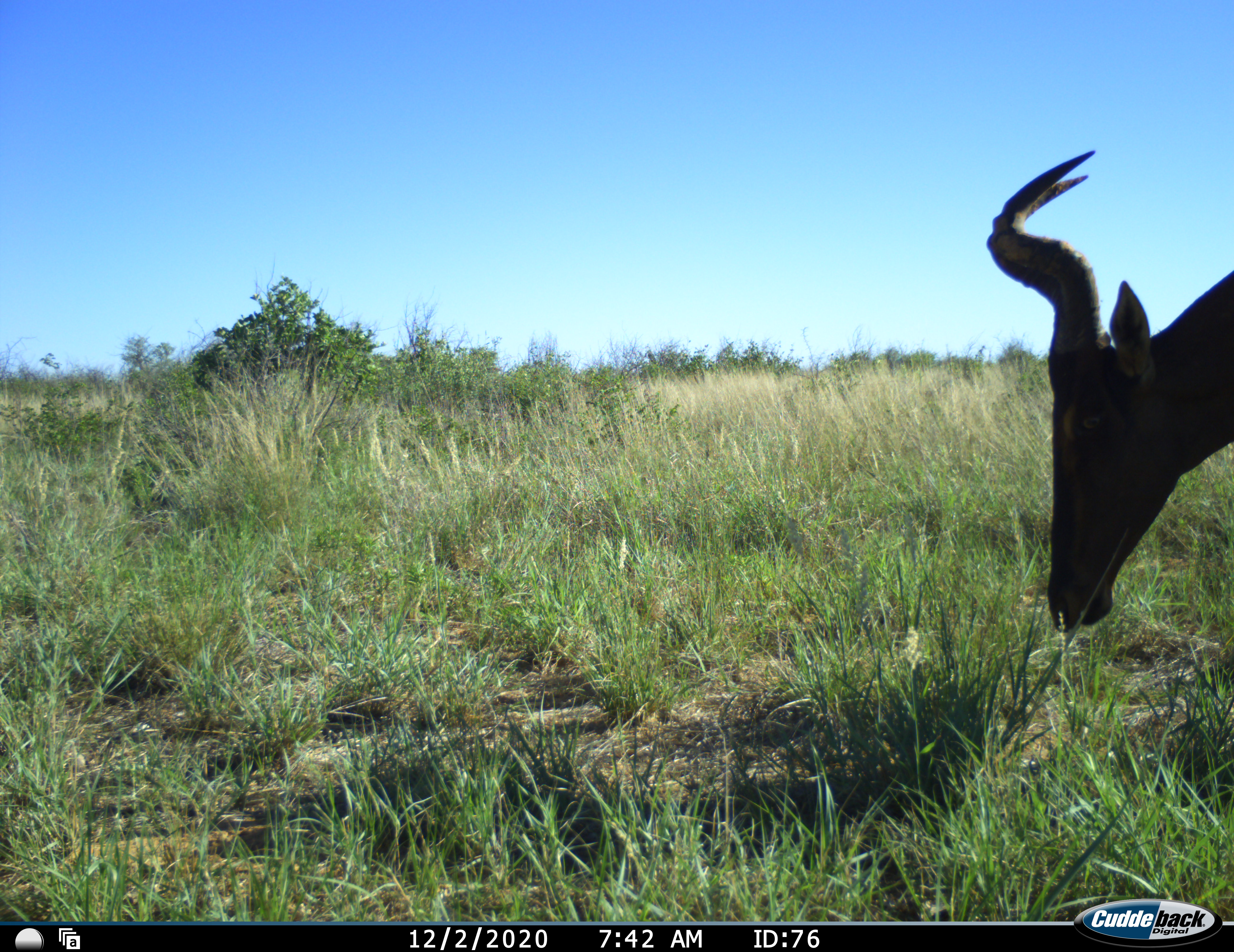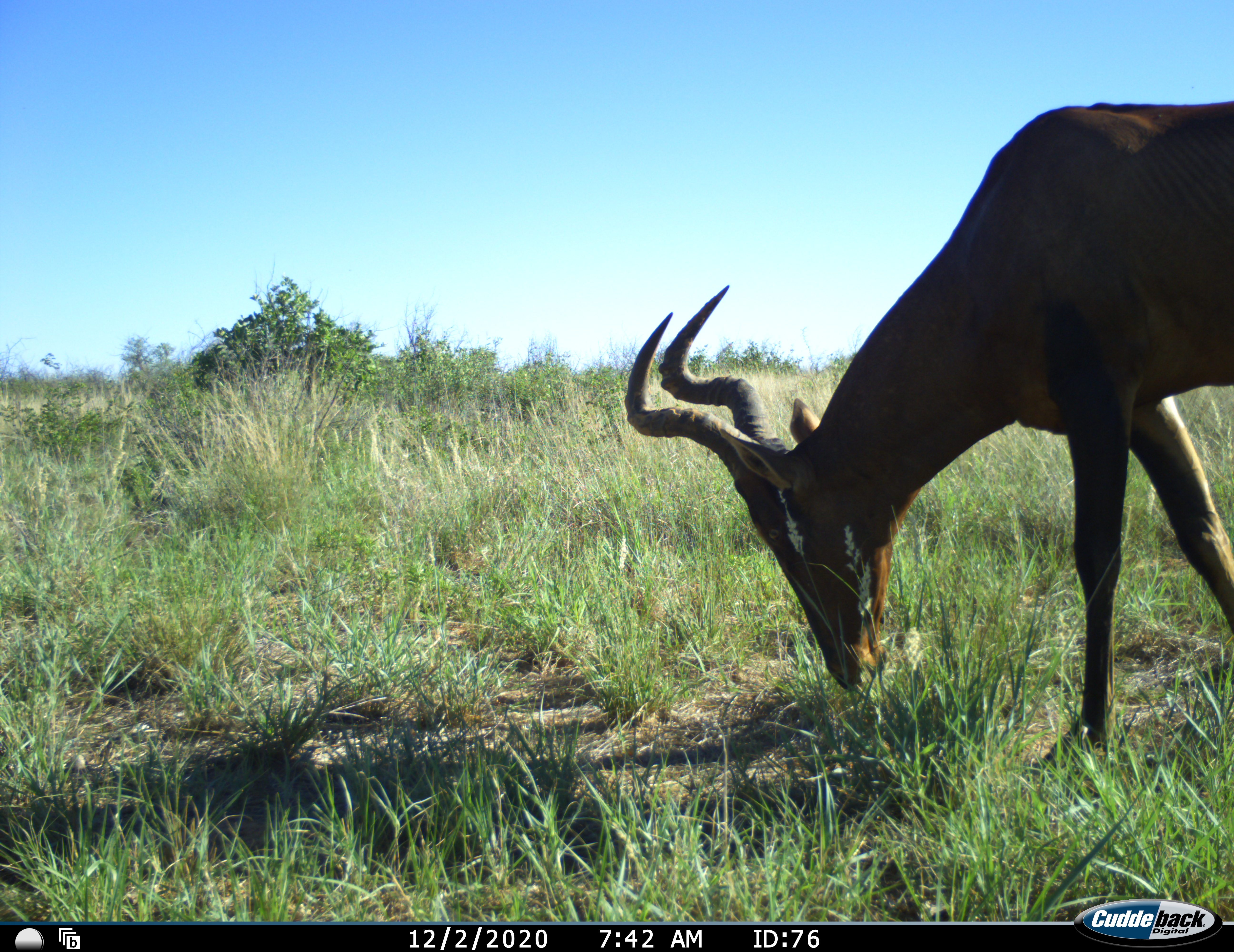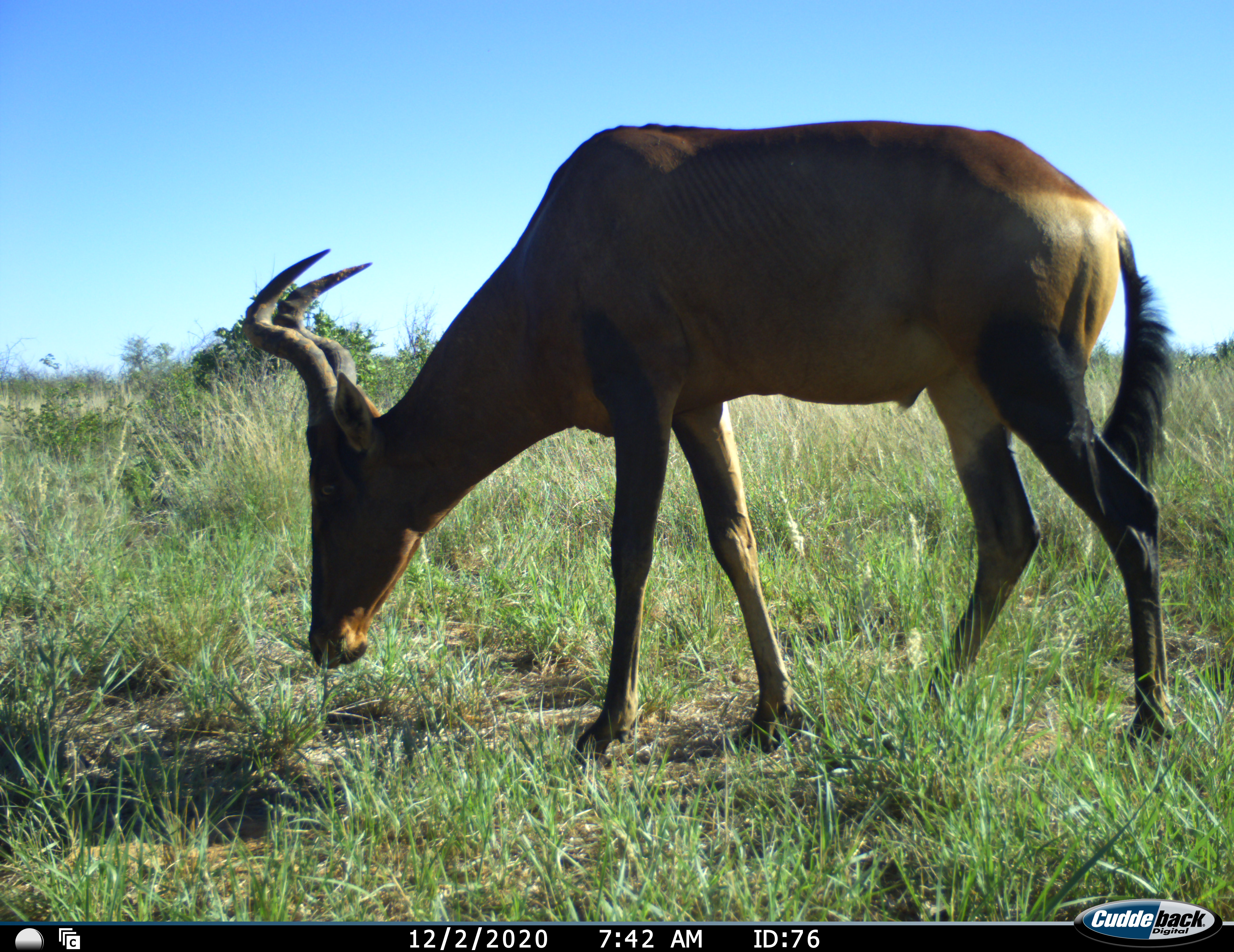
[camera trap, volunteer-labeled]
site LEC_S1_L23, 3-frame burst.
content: unidentified animal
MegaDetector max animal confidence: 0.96